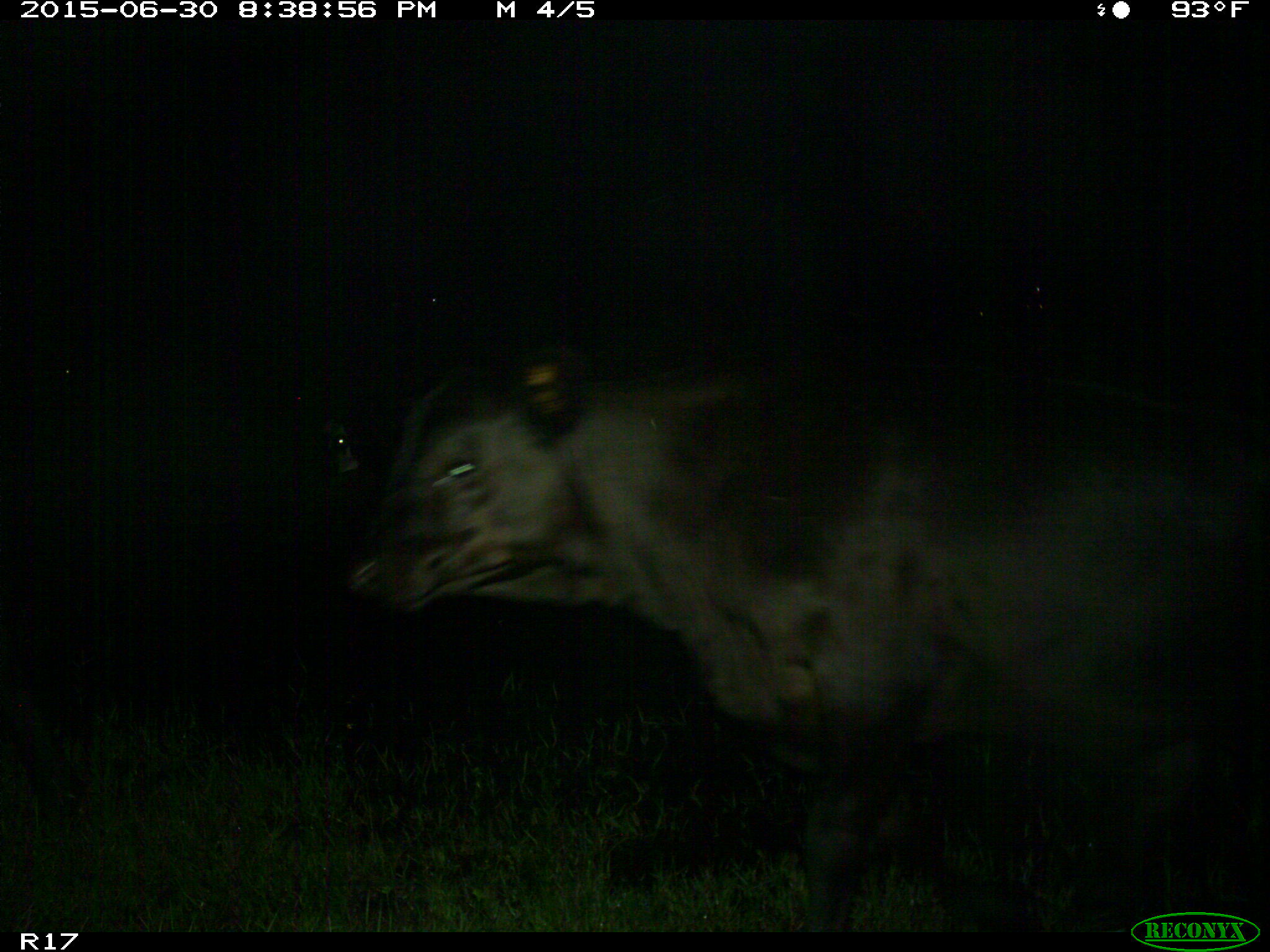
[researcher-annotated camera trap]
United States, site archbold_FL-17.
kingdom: Animalia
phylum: Chordata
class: Mammalia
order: Artiodactyla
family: Bovidae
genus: Bos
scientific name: Bos taurus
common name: domestic cow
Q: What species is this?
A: Bos taurus (domestic cow).